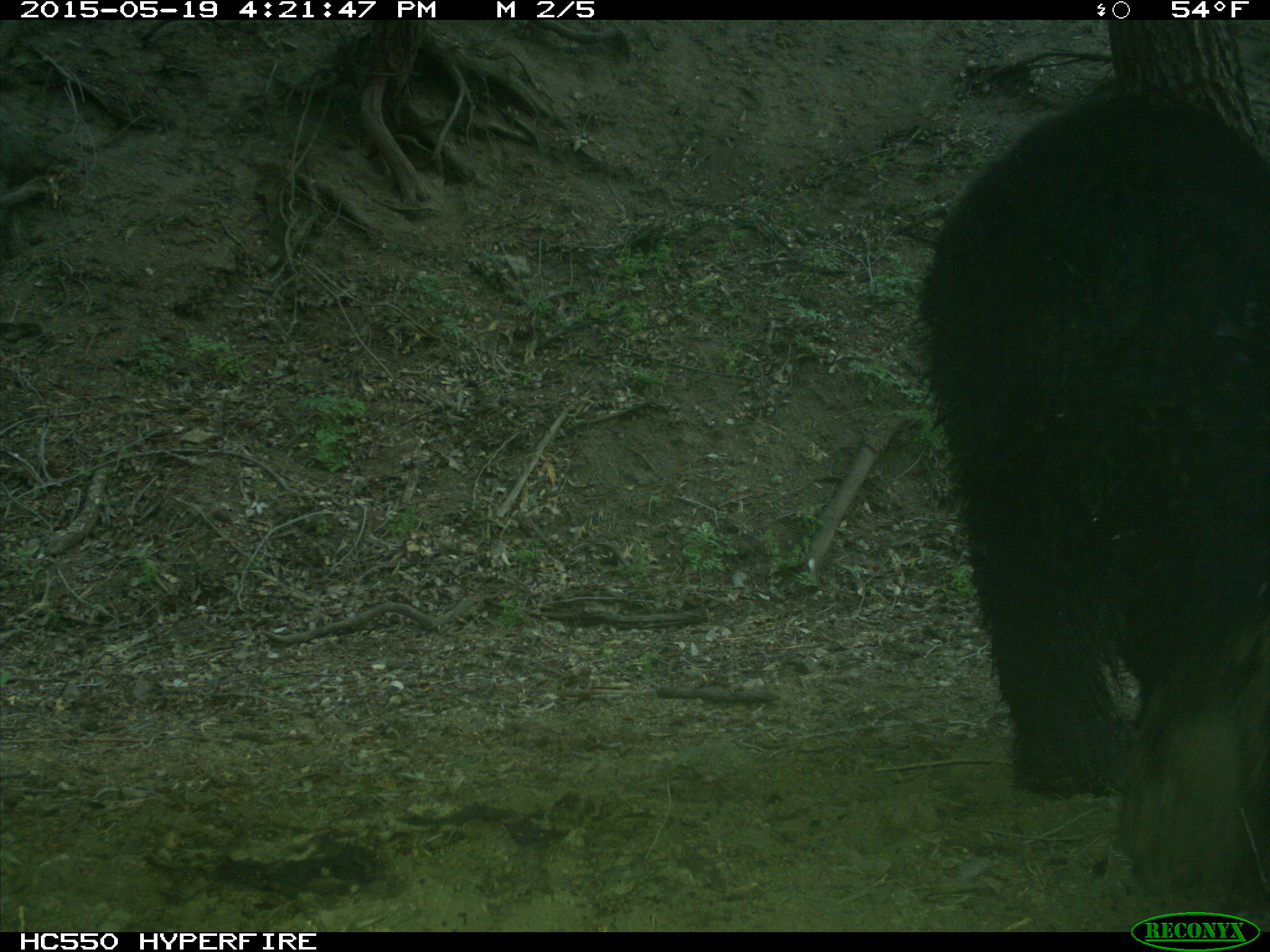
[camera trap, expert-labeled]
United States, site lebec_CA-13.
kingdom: Animalia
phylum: Chordata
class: Mammalia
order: Carnivora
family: Ursidae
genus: Ursus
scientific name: Ursus americanus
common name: american black bear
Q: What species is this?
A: Ursus americanus (american black bear).